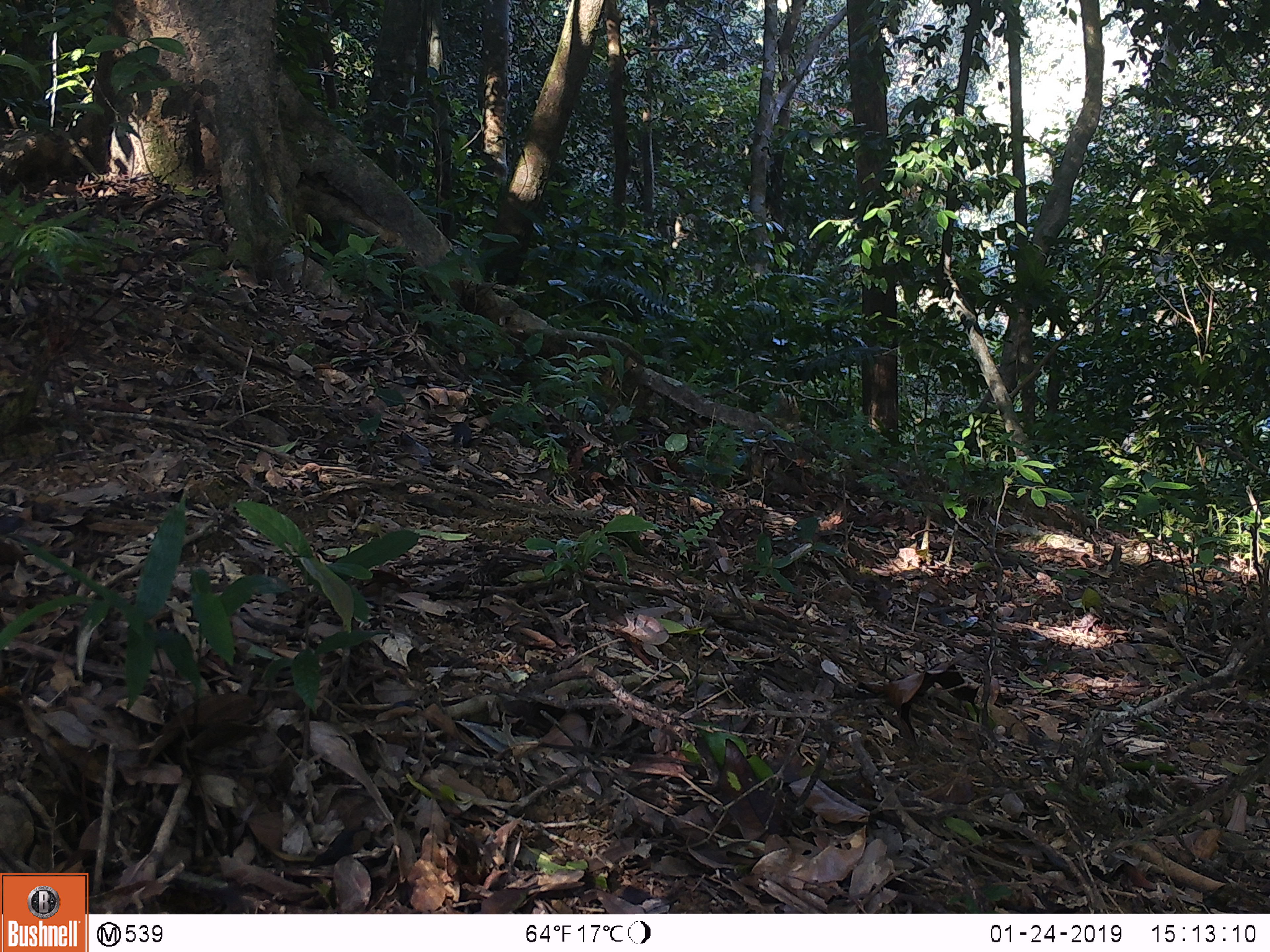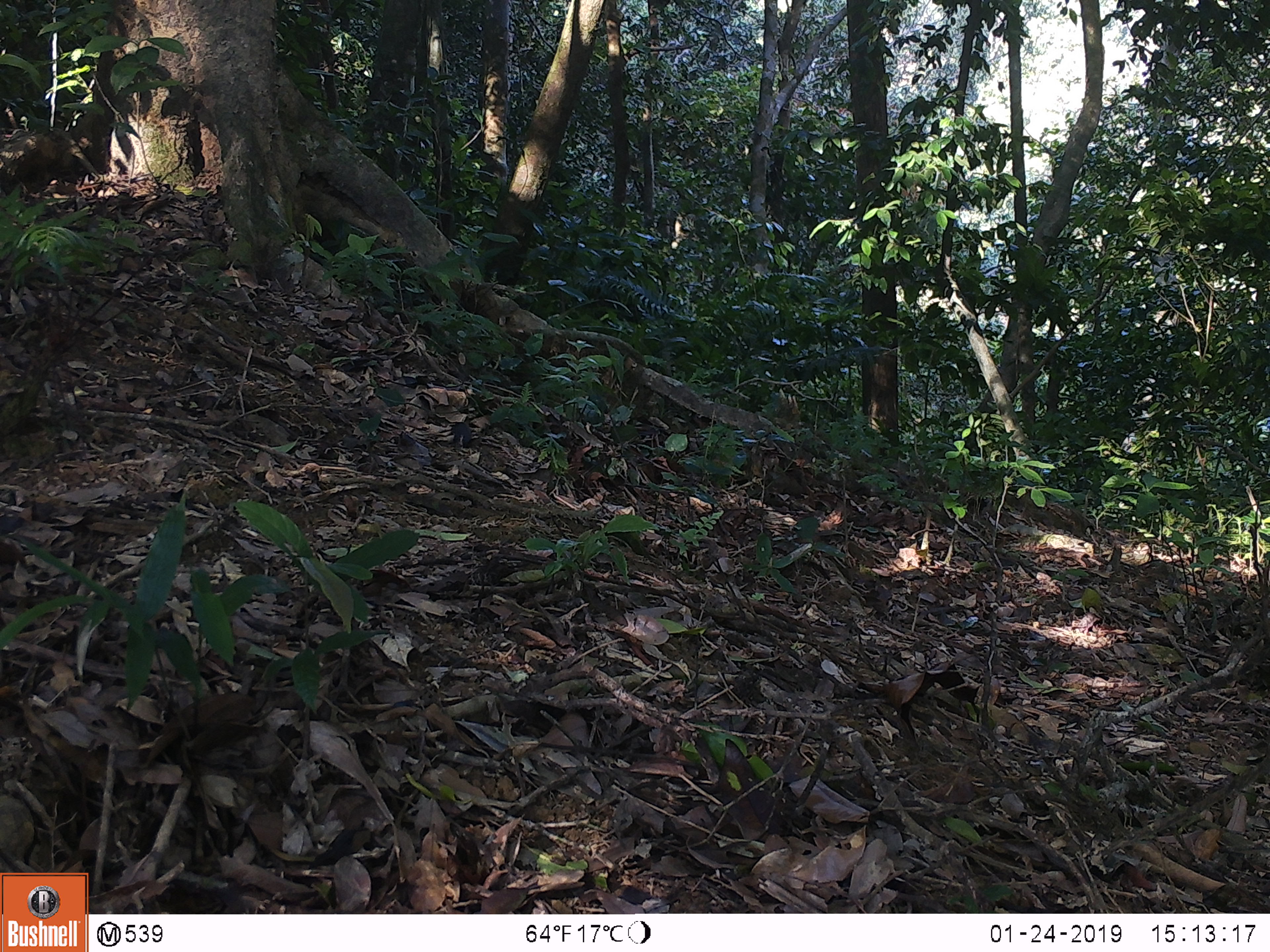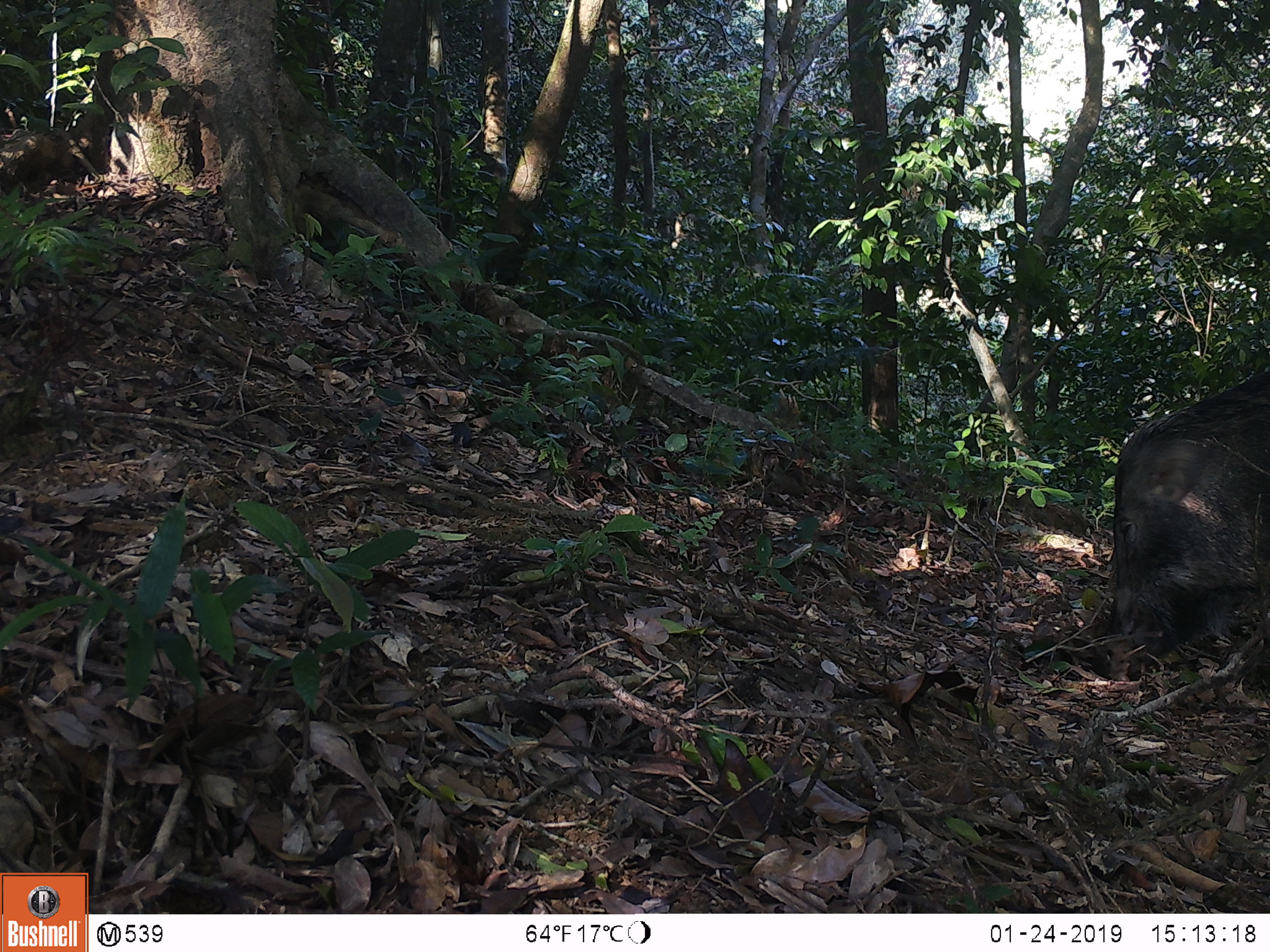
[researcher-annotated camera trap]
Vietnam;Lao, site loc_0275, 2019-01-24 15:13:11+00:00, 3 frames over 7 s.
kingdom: Animalia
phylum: Chordata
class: Mammalia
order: Artiodactyla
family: Suidae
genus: Sus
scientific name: Sus scrofa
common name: eurasian wild pig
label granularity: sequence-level